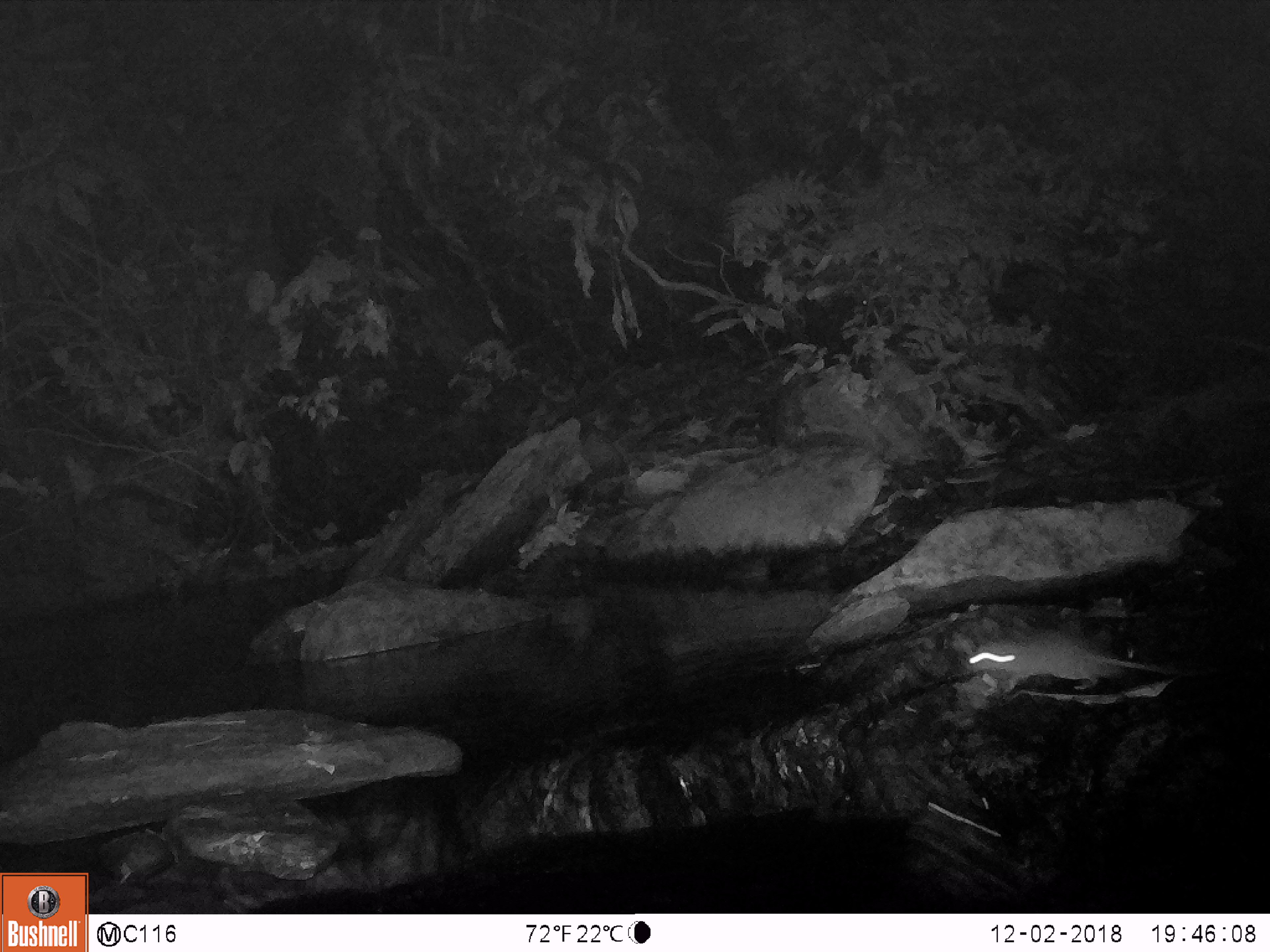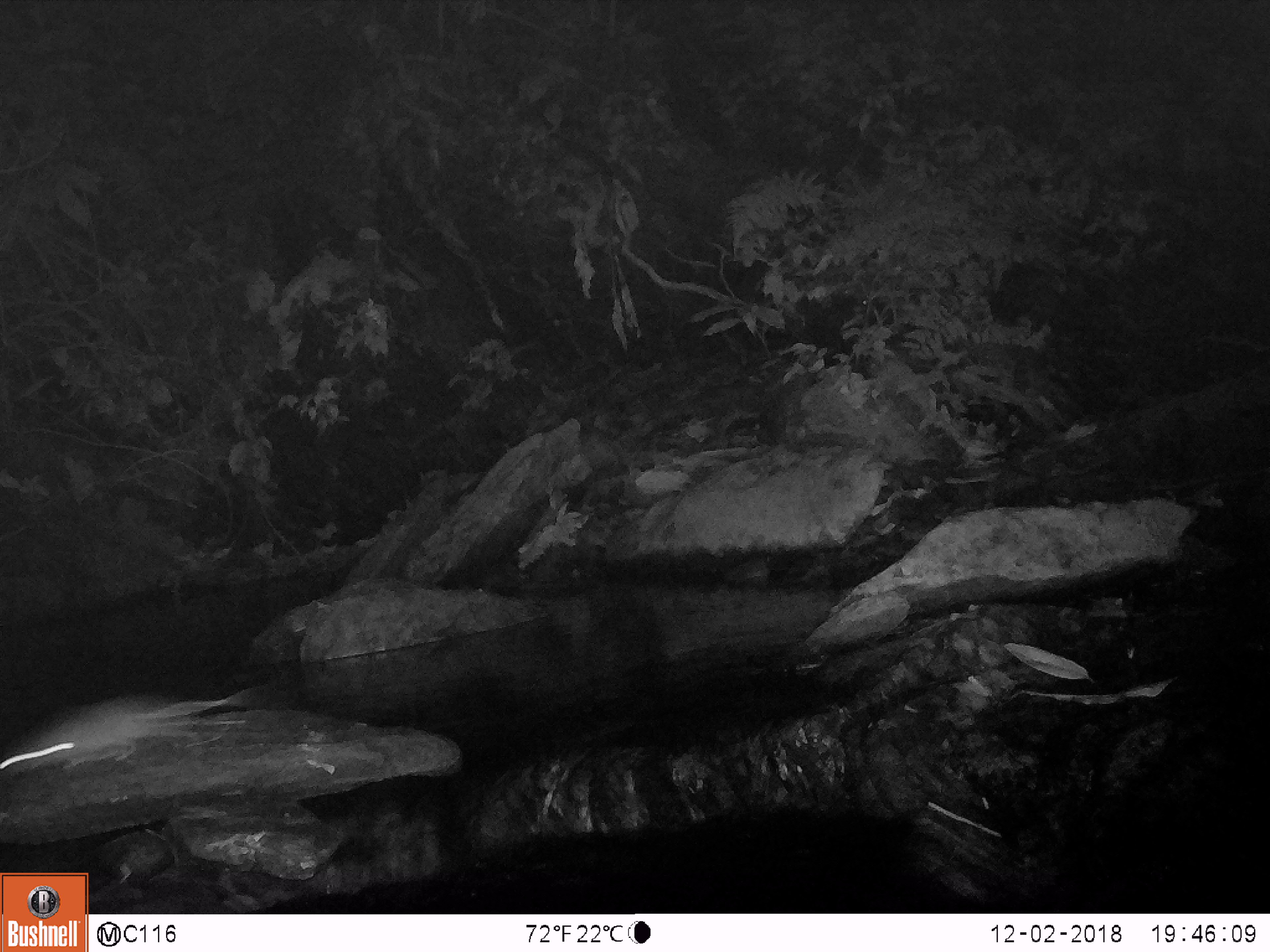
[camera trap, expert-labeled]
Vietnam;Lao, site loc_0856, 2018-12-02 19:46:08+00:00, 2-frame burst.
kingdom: Animalia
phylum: Chordata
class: Mammalia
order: Rodentia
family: Muridae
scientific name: Muridae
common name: old-world mice and rats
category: unidentified murid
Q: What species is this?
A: Unidentified murid (old-world mice and rats) (Muridae).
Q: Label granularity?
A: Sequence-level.